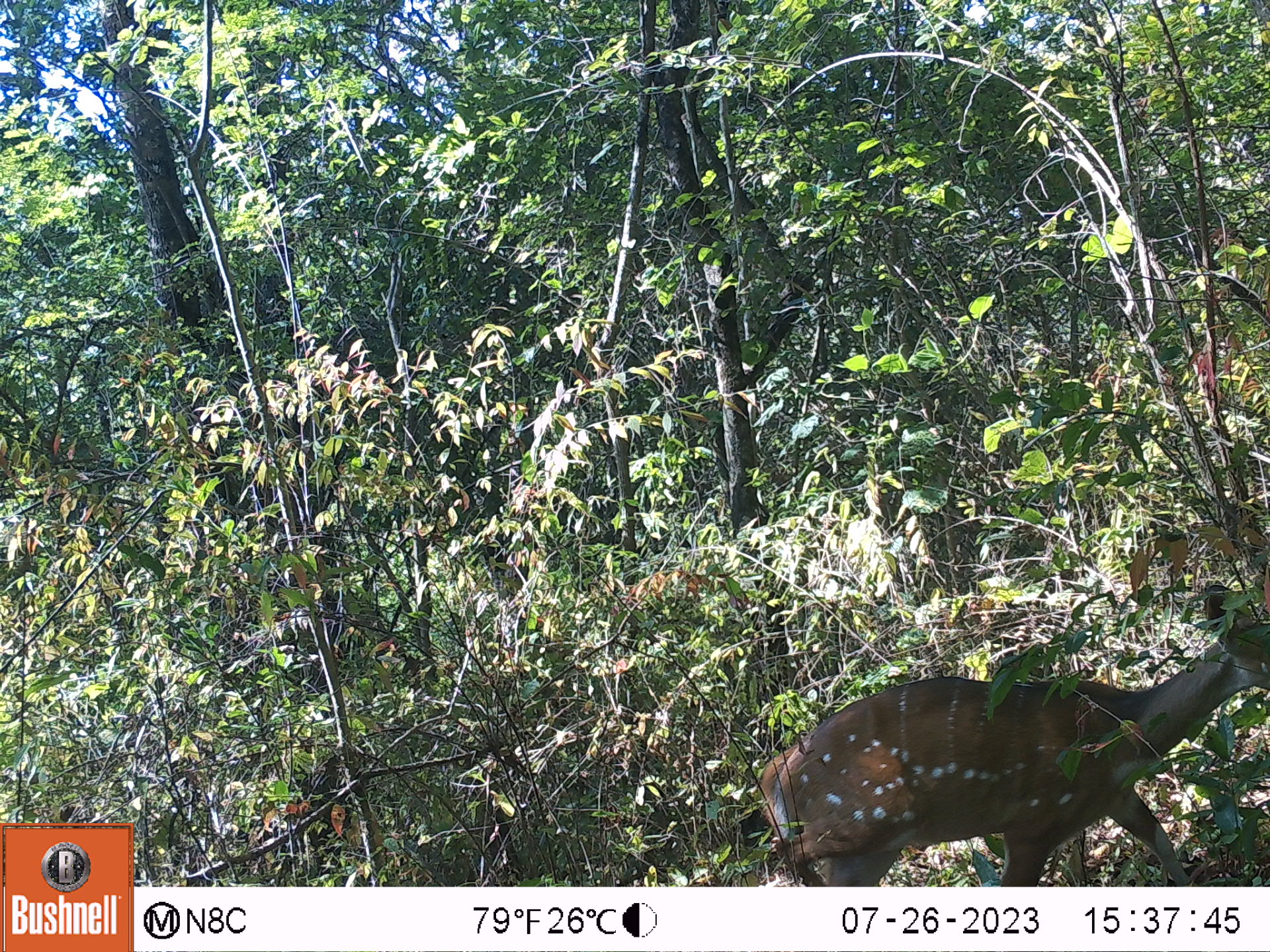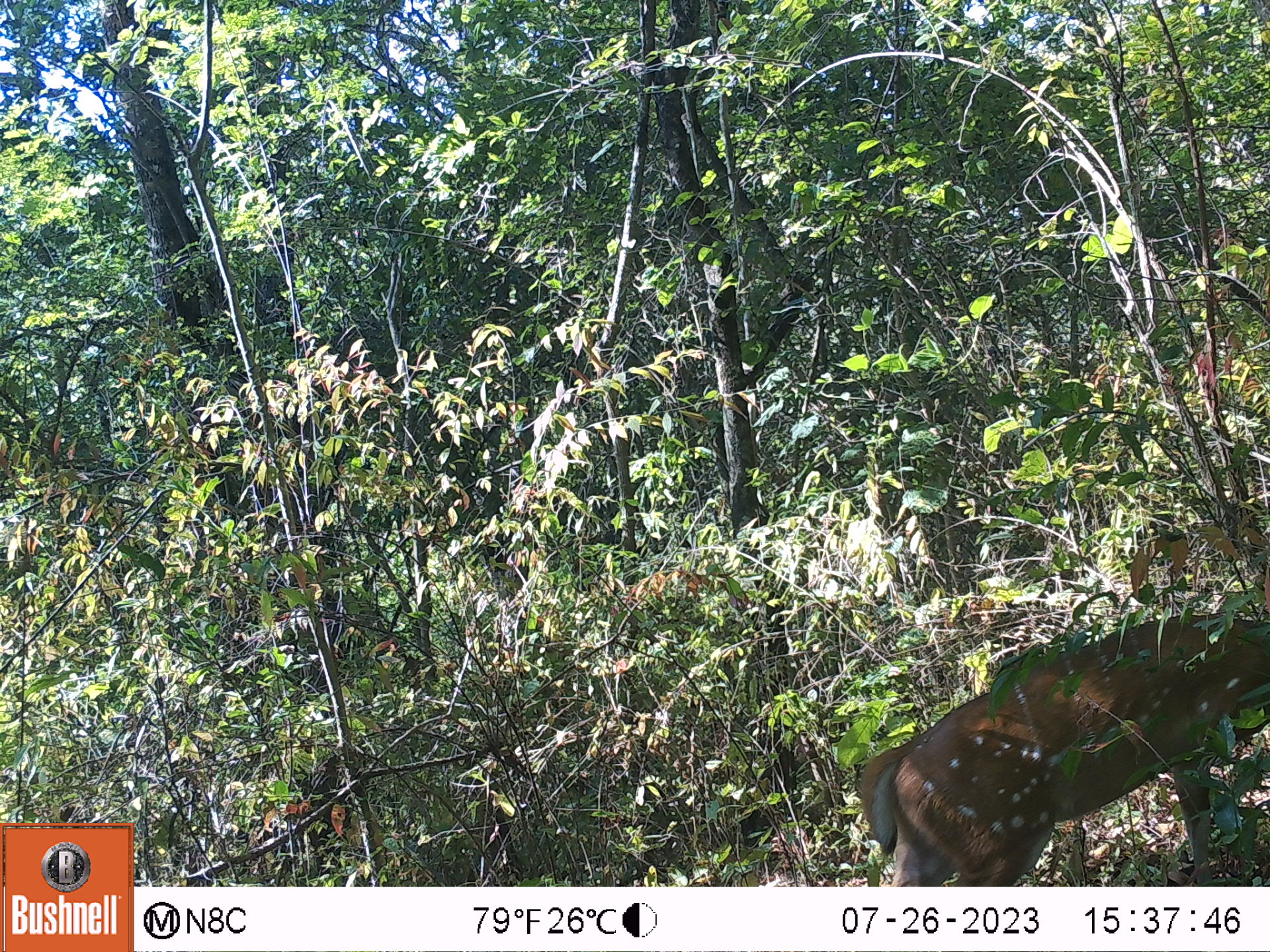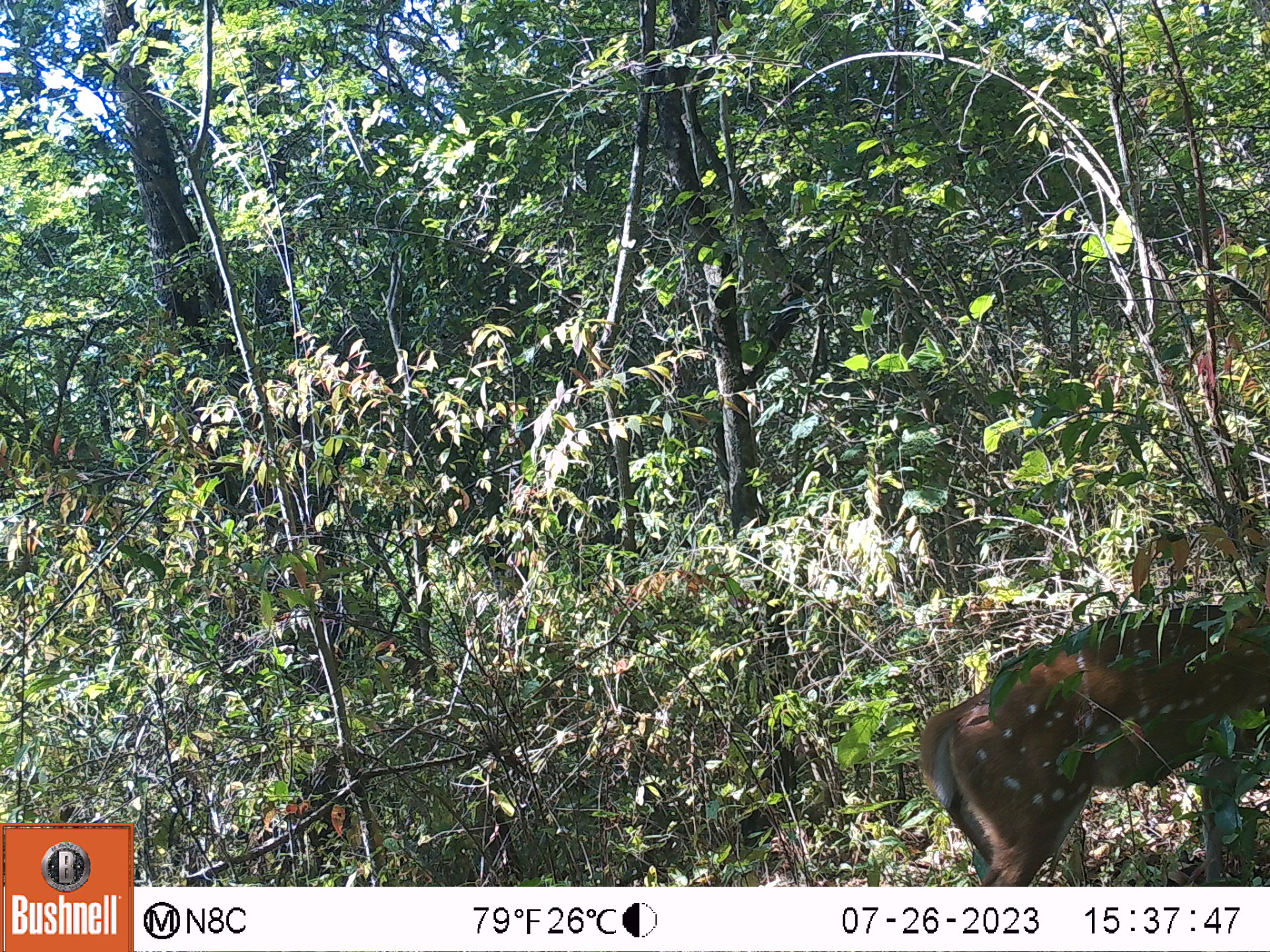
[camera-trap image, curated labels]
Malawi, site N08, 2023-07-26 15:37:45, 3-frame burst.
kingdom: Animalia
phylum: Chordata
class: Mammalia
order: Artiodactyla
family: Bovidae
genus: Tragelaphus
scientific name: Tragelaphus sylvaticus sylvaticus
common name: cape bushbuck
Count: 1.